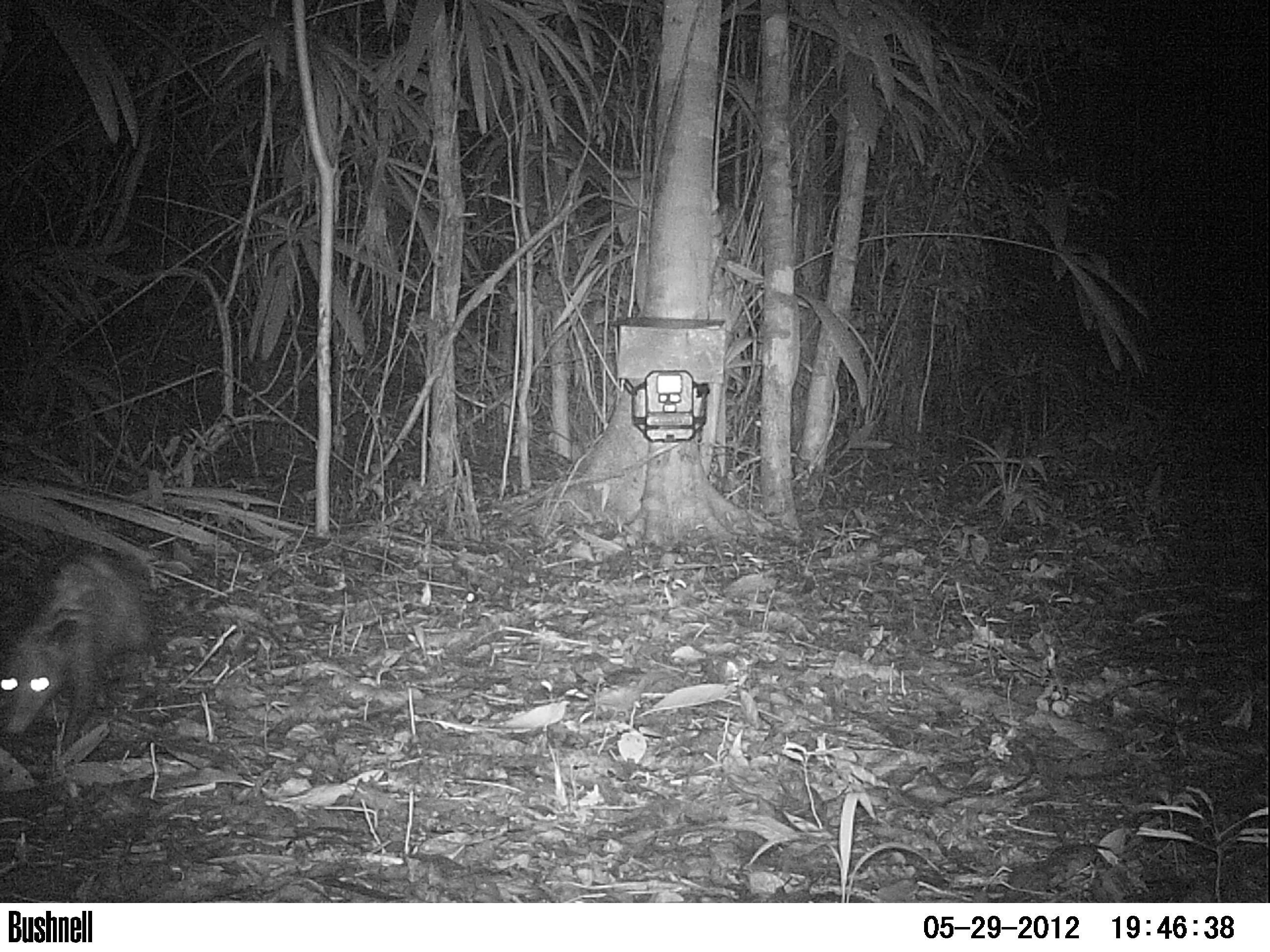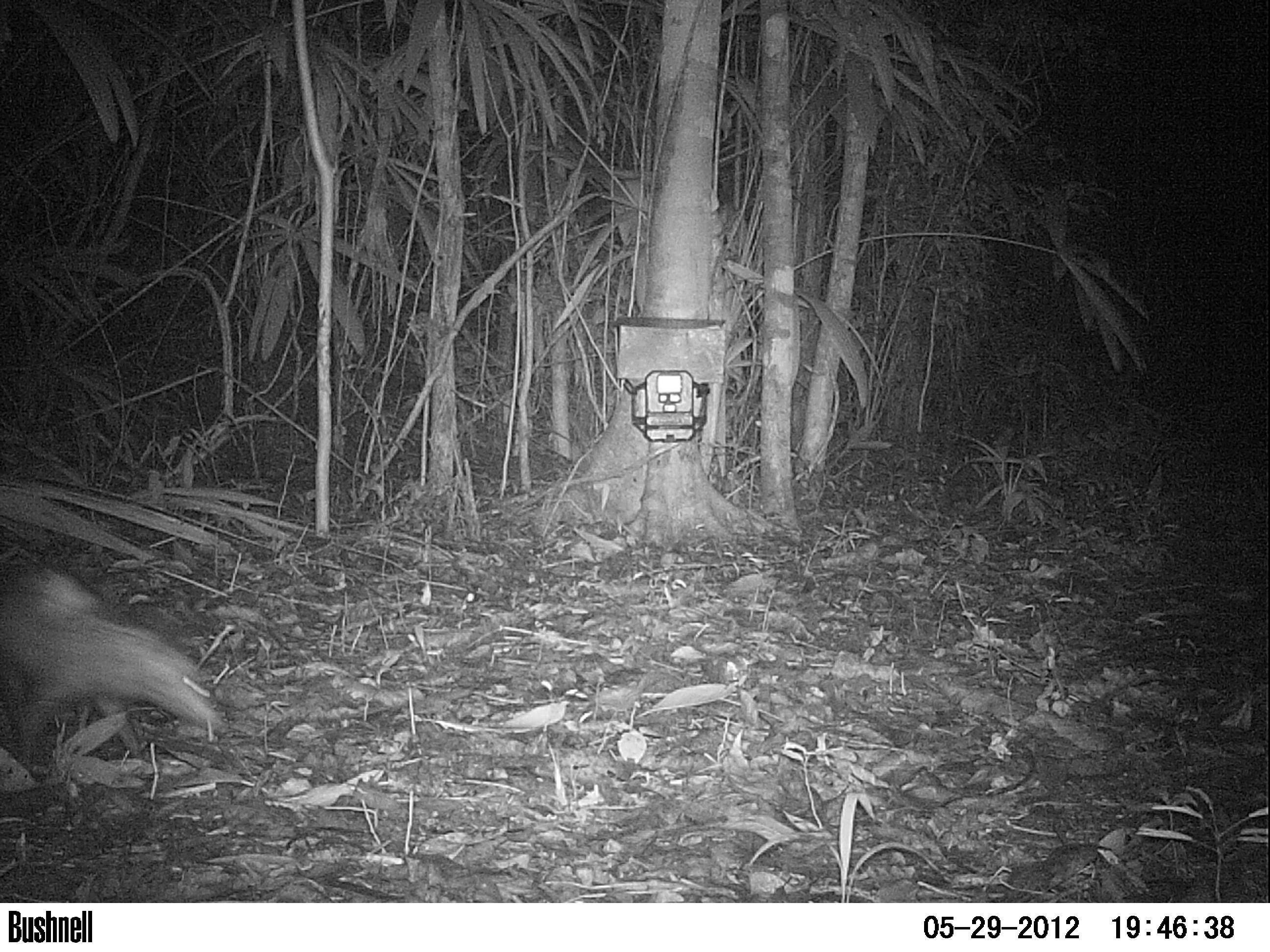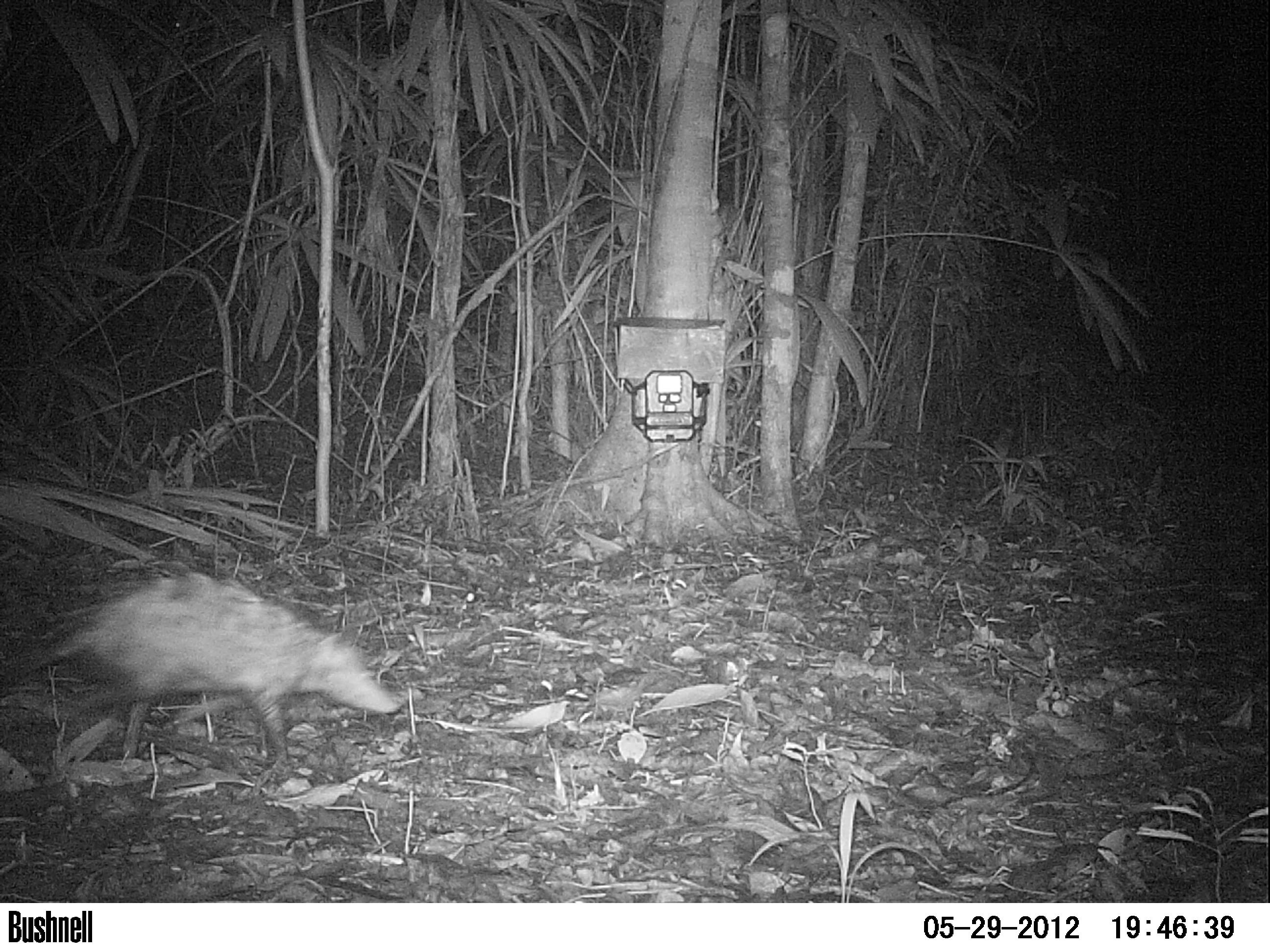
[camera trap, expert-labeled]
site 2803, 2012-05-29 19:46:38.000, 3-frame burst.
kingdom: Animalia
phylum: Chordata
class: Mammalia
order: Didelphimorphia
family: Didelphidae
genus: Didelphis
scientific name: Didelphis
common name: american opossums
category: didelphis sp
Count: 1.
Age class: adult.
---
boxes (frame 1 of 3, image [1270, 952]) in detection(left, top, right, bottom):
didelphis sp: detection(0, 550, 167, 760)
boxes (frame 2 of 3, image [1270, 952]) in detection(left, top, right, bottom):
didelphis sp: detection(0, 557, 232, 768)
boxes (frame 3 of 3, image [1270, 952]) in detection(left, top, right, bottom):
didelphis sp: detection(0, 570, 402, 768)